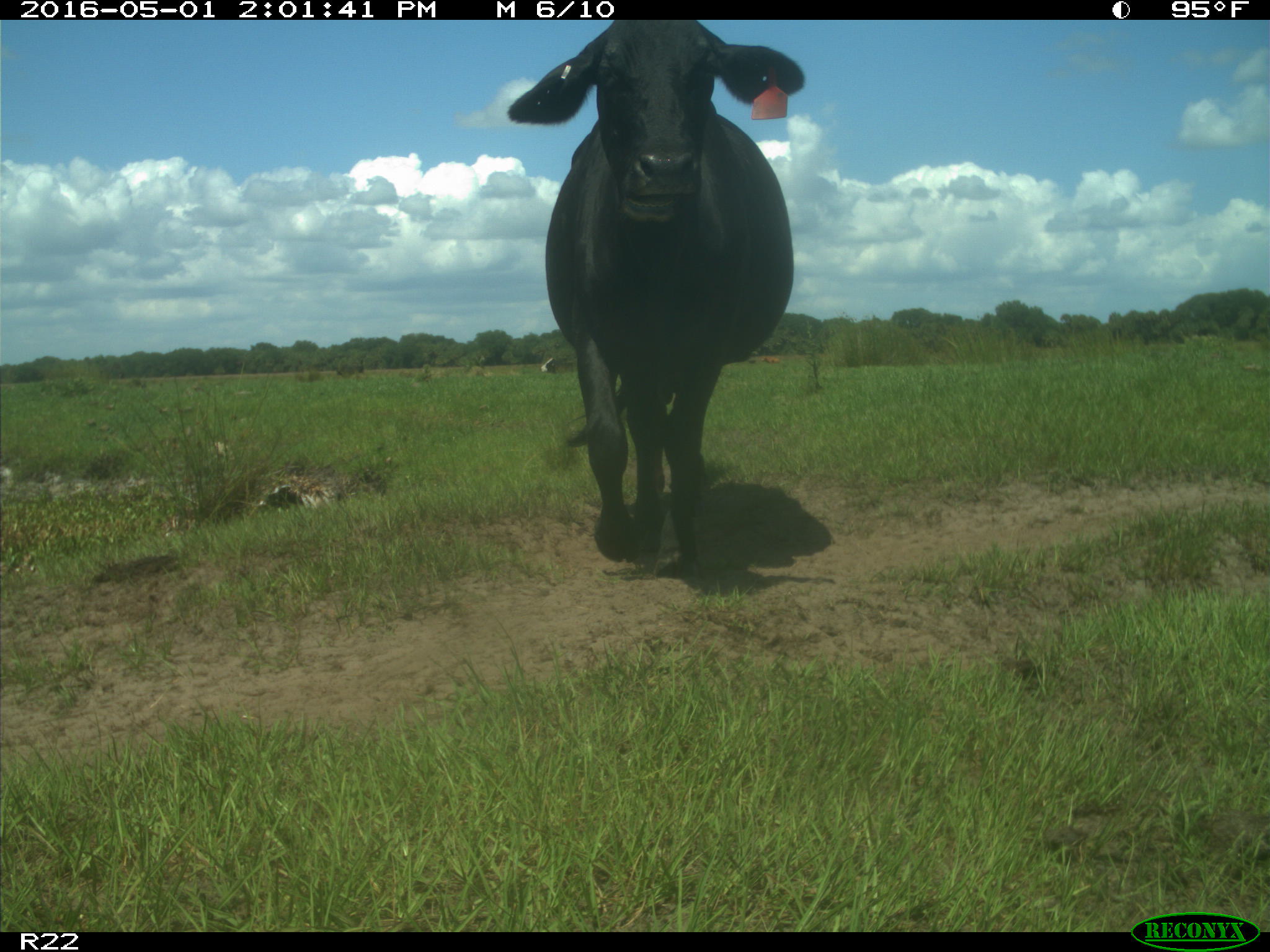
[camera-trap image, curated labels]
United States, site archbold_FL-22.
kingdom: Animalia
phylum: Chordata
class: Mammalia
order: Artiodactyla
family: Bovidae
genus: Bos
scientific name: Bos taurus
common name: domestic cow